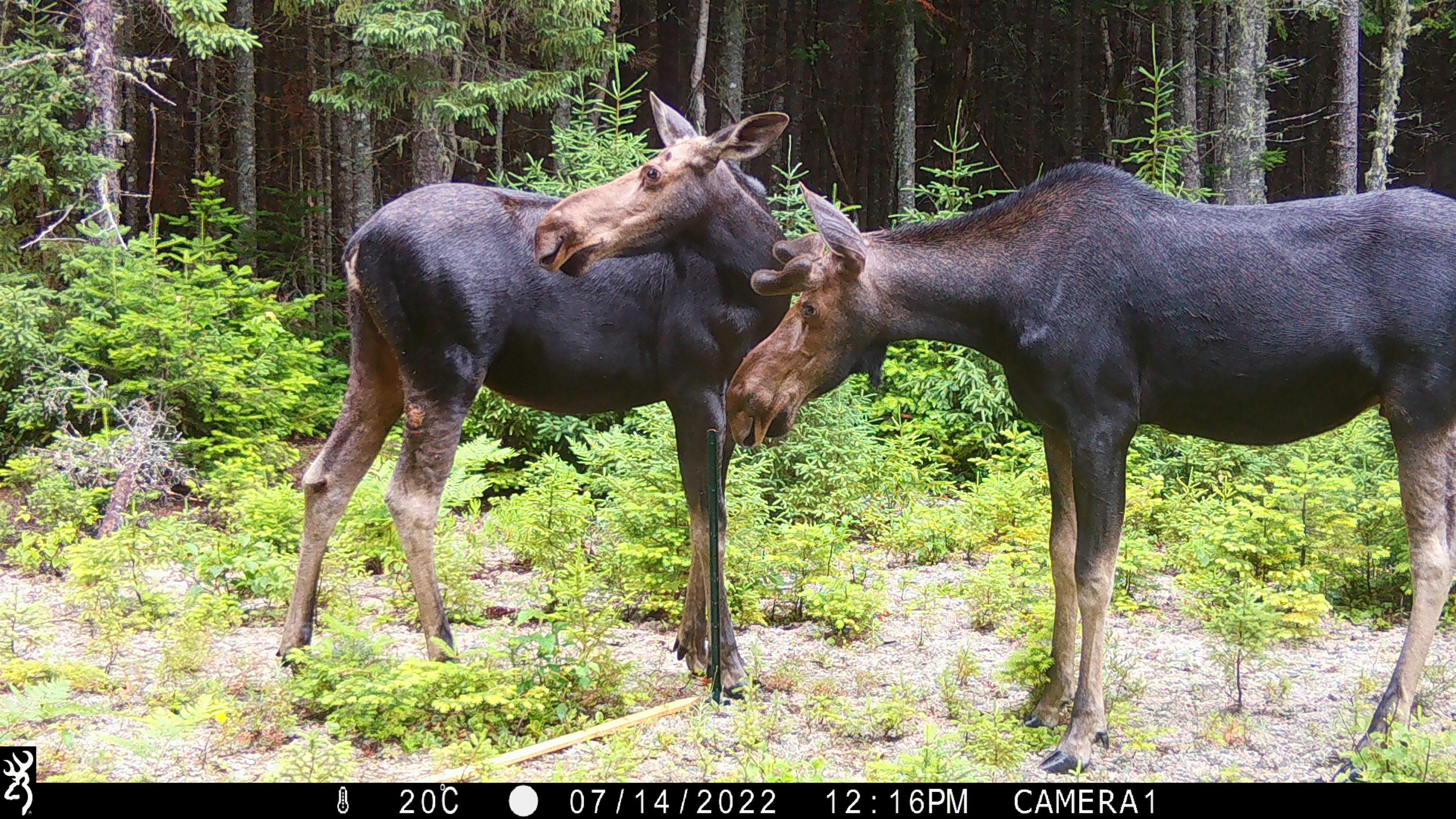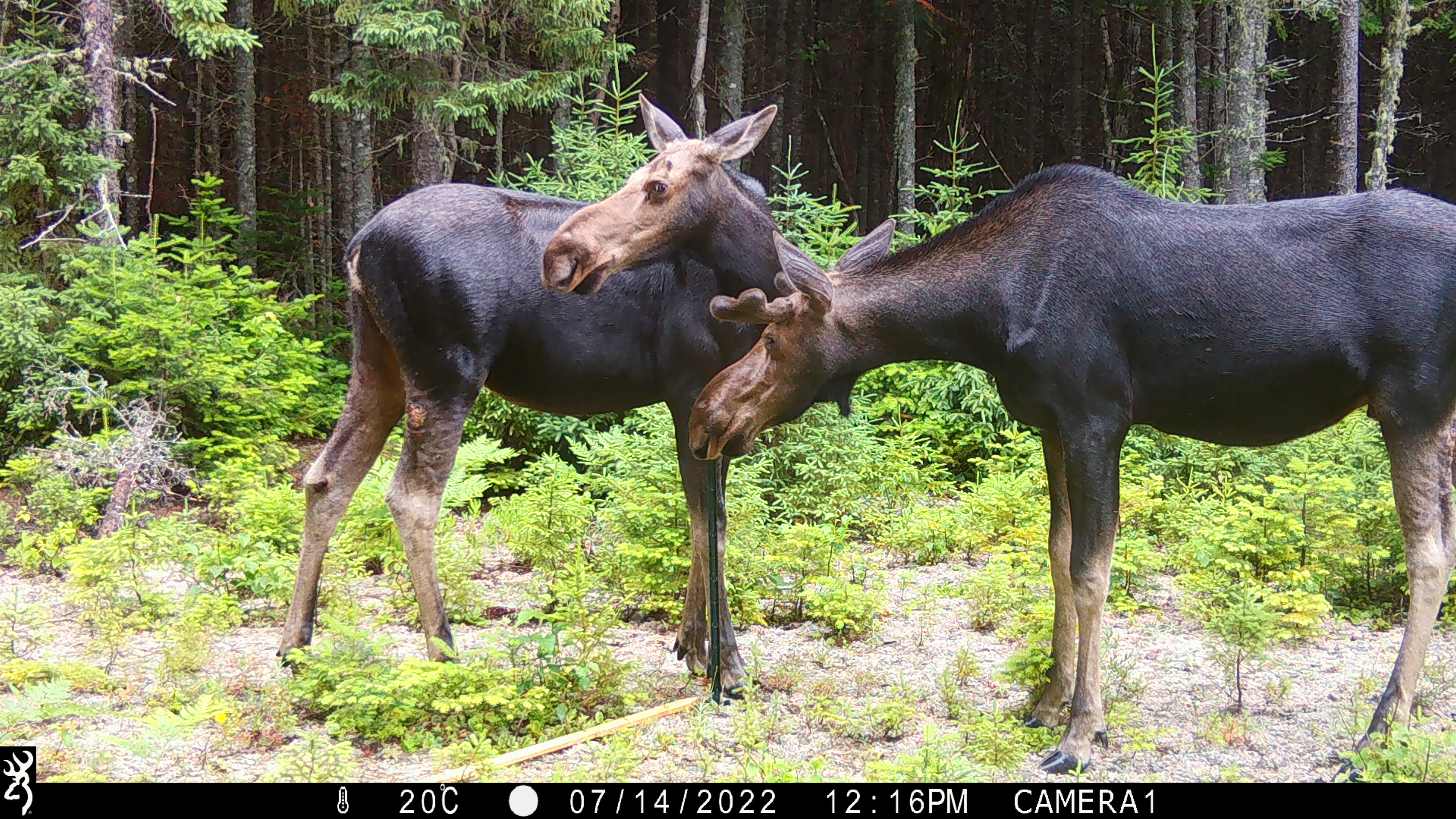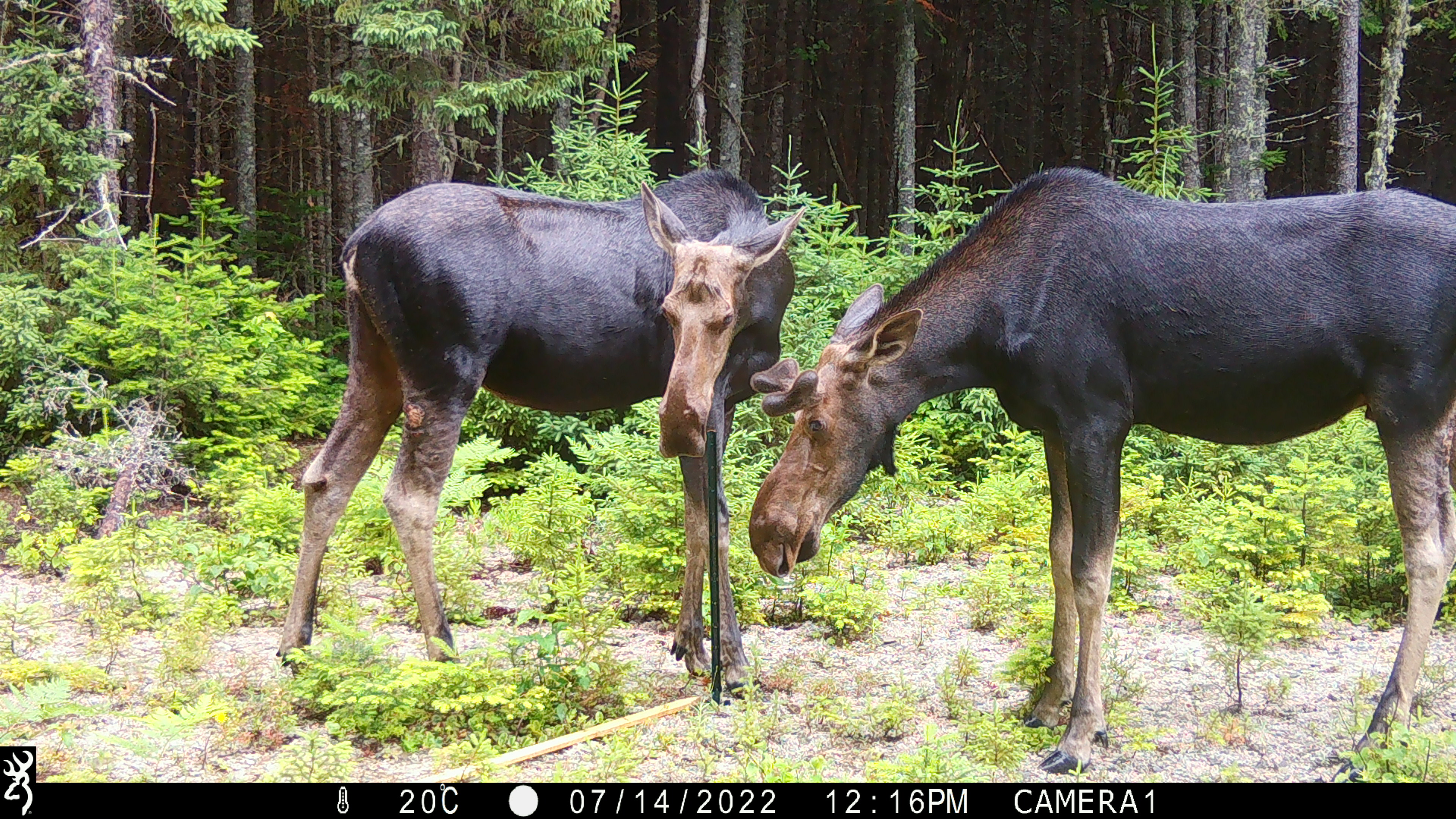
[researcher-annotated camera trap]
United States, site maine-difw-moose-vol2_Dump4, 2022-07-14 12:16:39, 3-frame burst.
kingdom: Animalia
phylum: Chordata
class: Mammalia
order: Artiodactyla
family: Cervidae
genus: Alces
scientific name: Alces alces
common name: moose